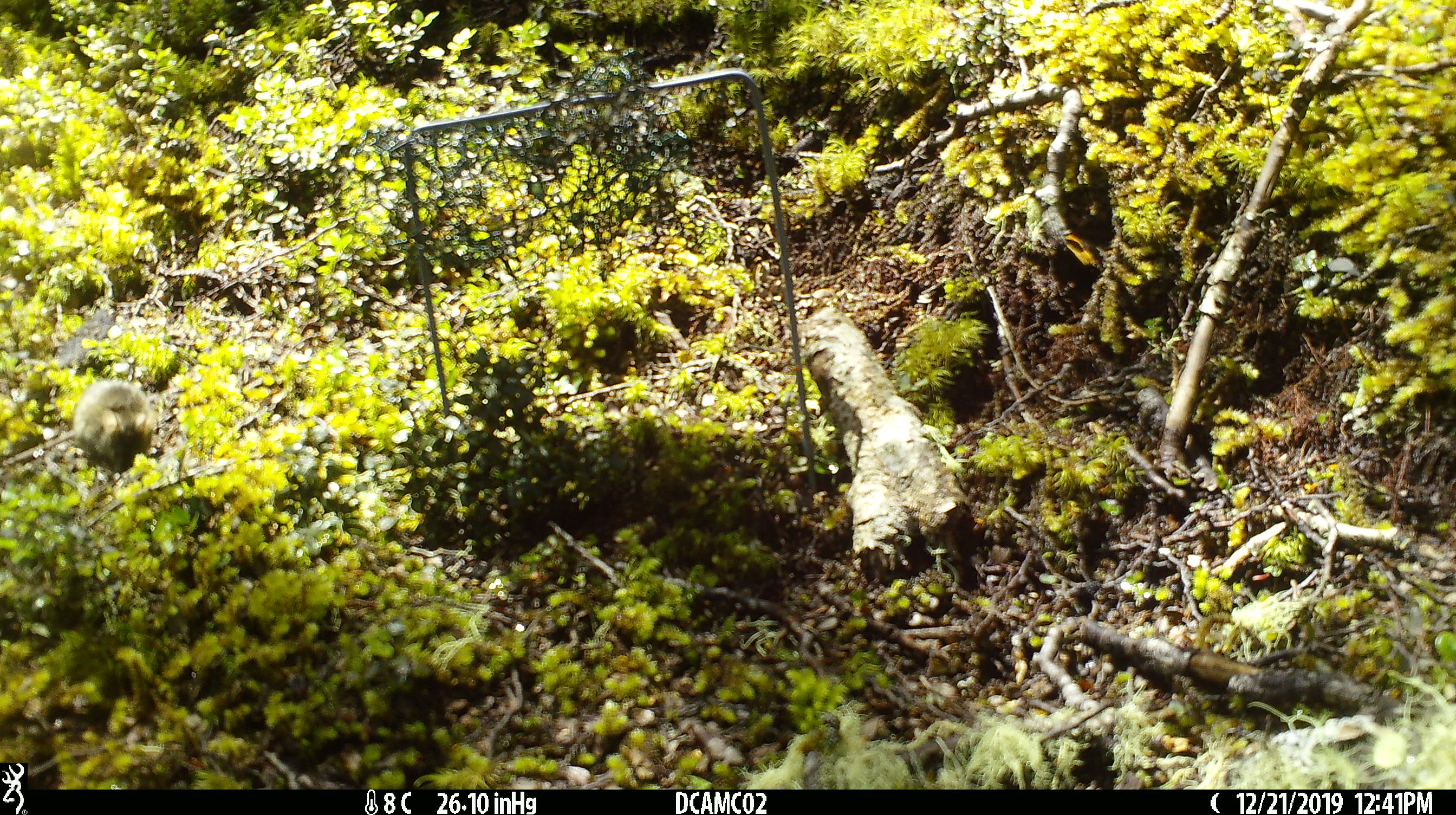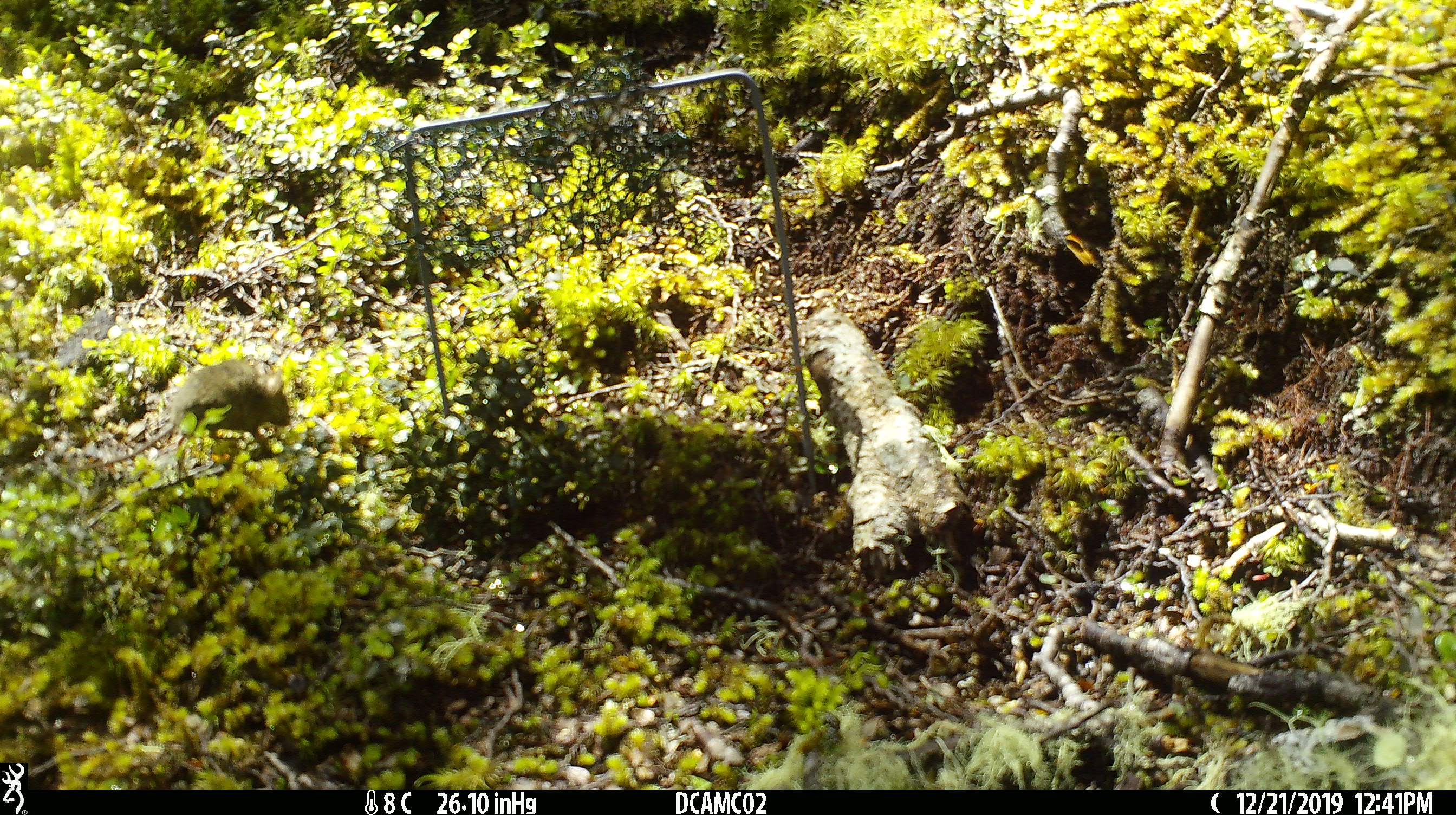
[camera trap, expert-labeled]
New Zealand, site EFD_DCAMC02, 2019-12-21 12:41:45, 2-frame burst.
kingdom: Animalia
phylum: Chordata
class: Mammalia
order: Rodentia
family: Muridae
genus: Mus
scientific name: Mus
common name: mouse